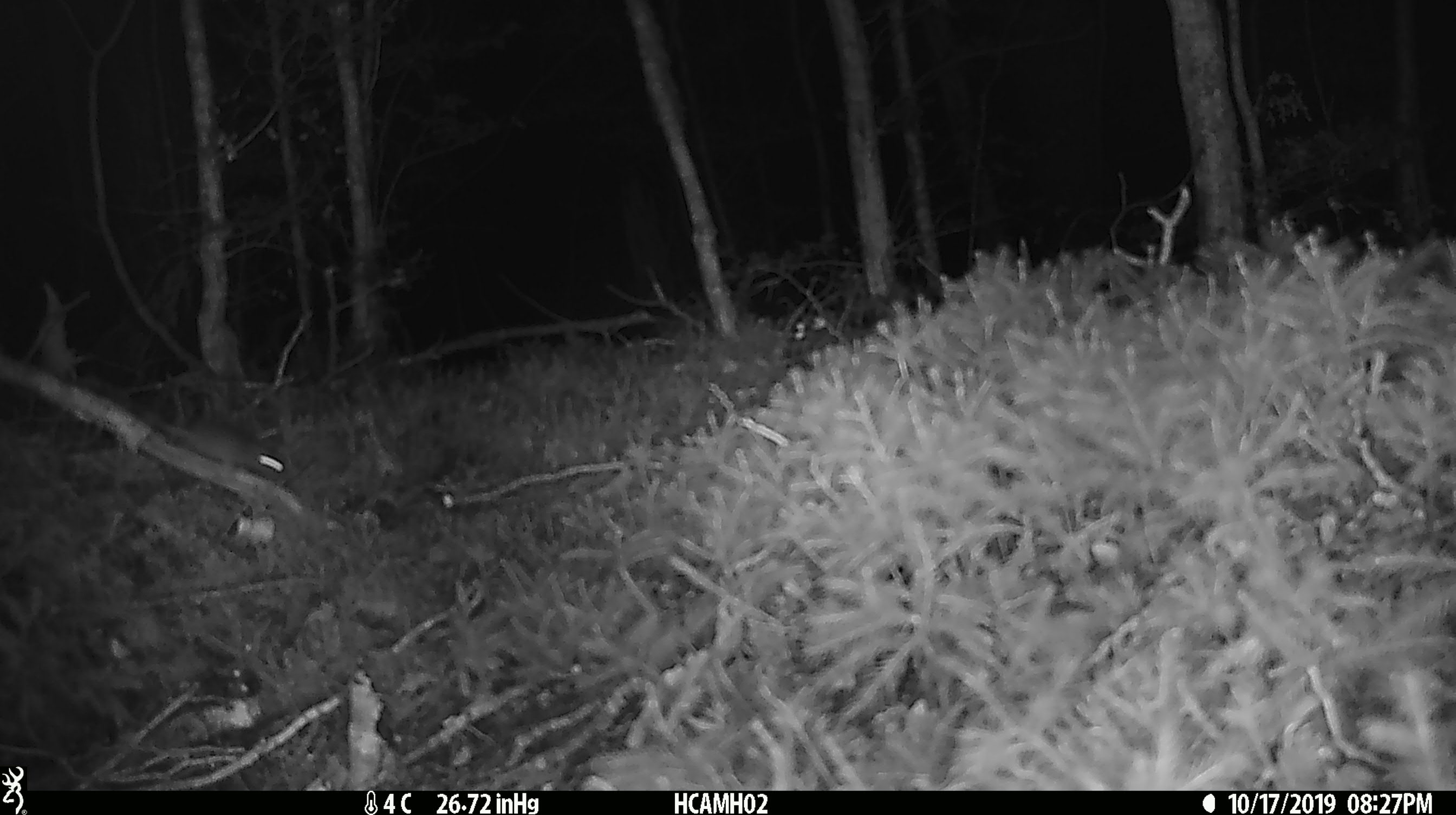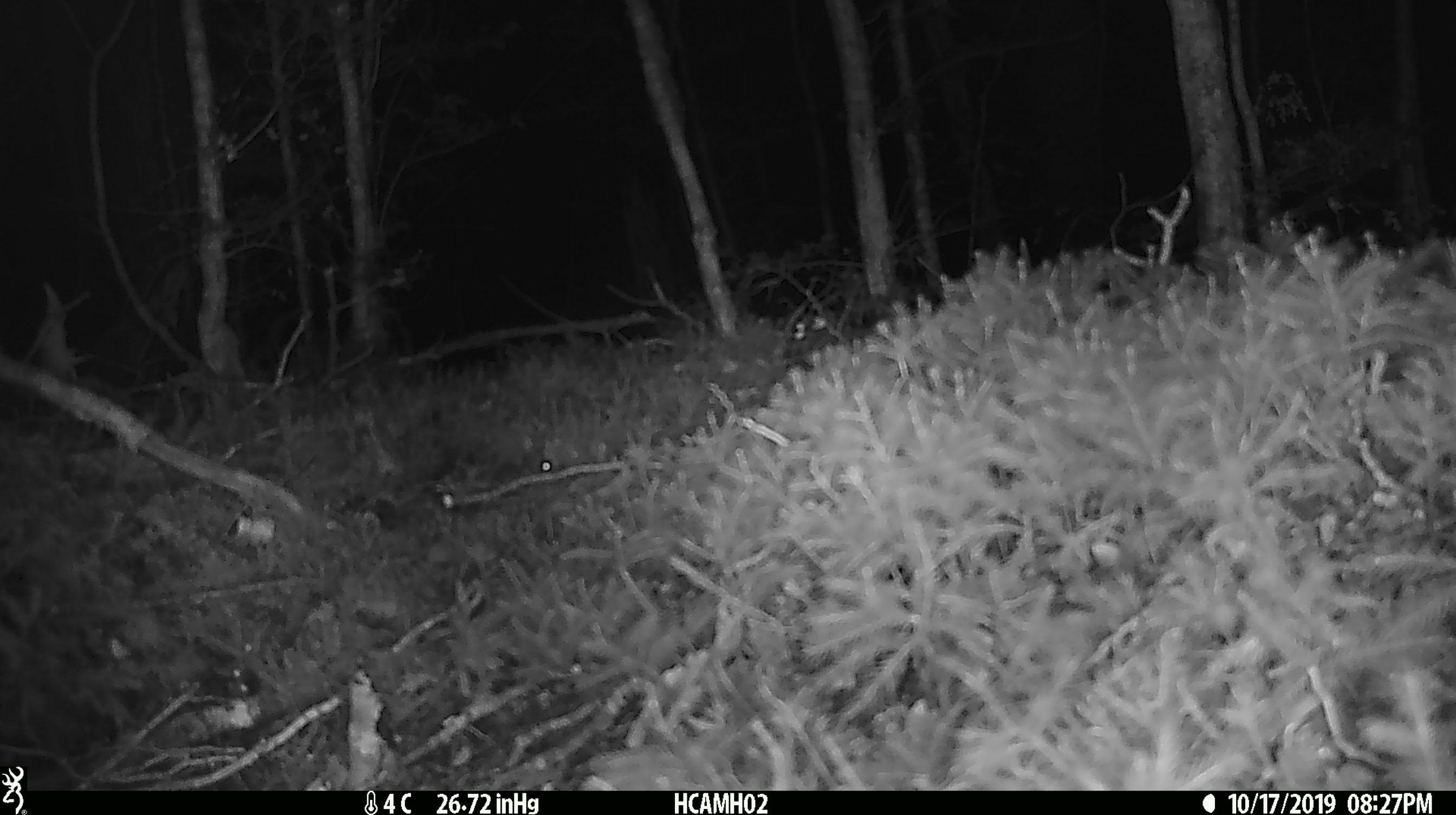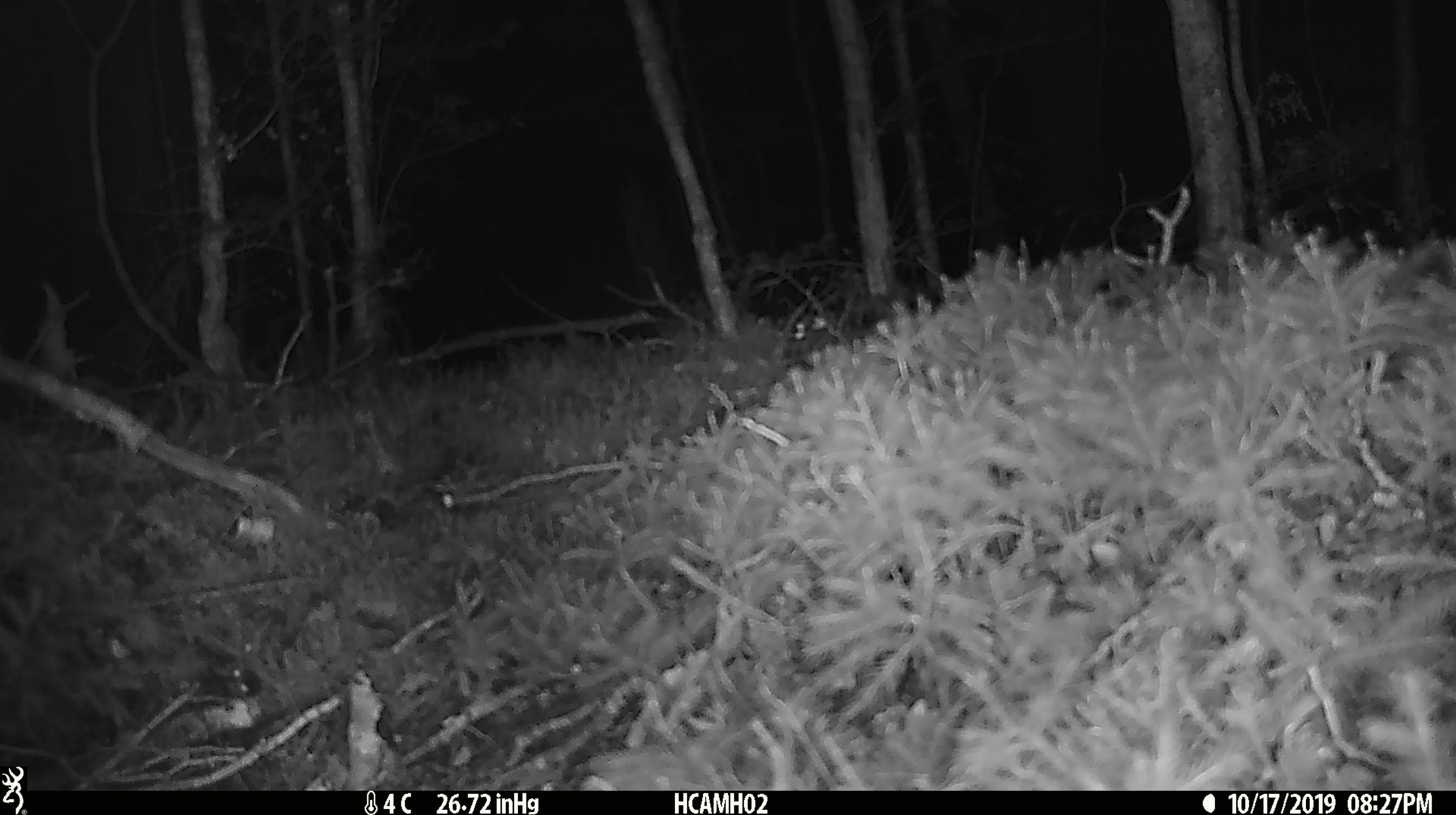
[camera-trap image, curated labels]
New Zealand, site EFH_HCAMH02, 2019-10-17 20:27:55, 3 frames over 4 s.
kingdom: Animalia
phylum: Chordata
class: Mammalia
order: Rodentia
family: Muridae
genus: Mus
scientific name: Mus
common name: mouse